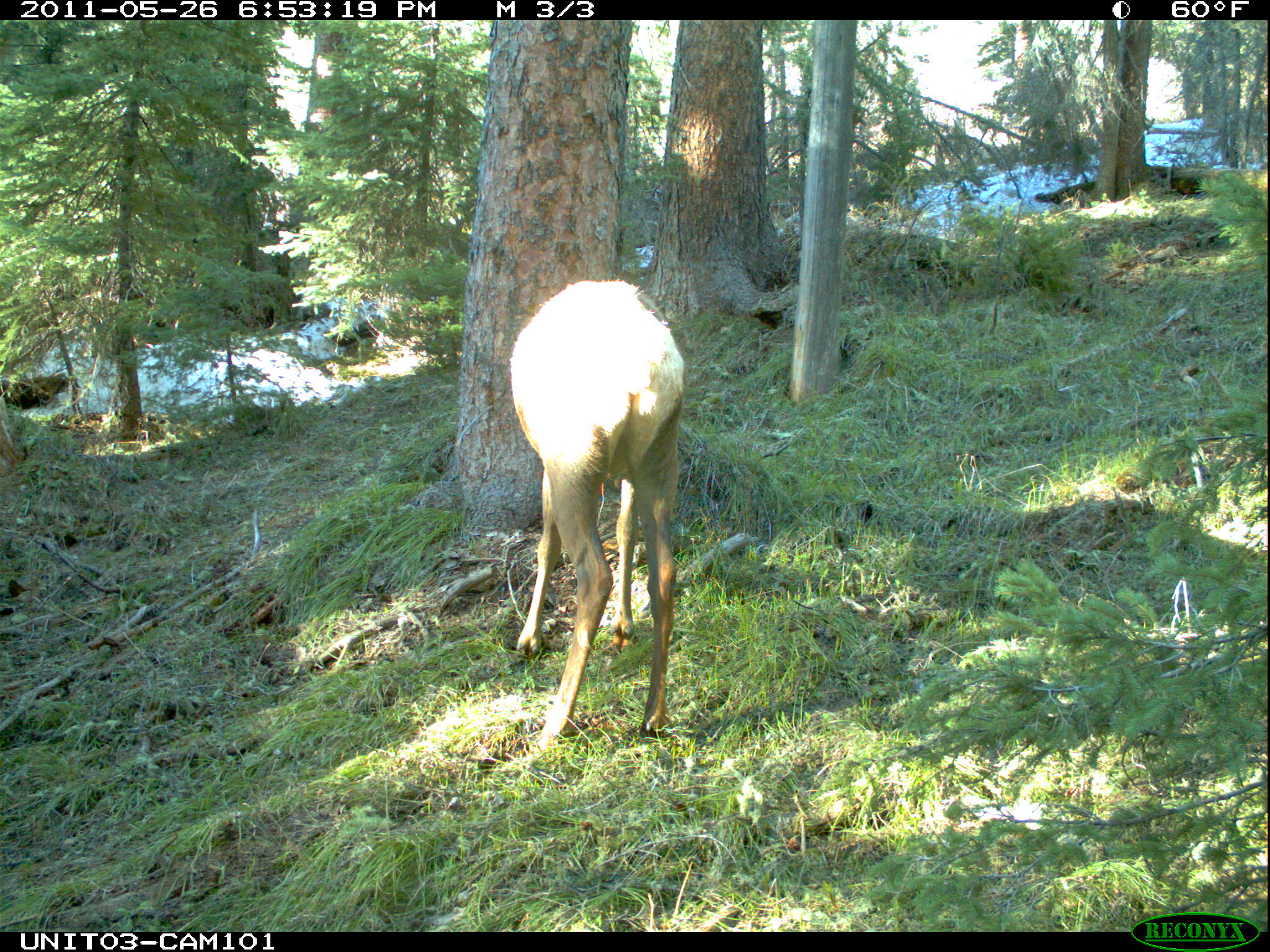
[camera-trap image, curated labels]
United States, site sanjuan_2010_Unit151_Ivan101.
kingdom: Animalia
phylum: Chordata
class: Mammalia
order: Artiodactyla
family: Cervidae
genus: Cervus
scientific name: Cervus elaphus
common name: red deer